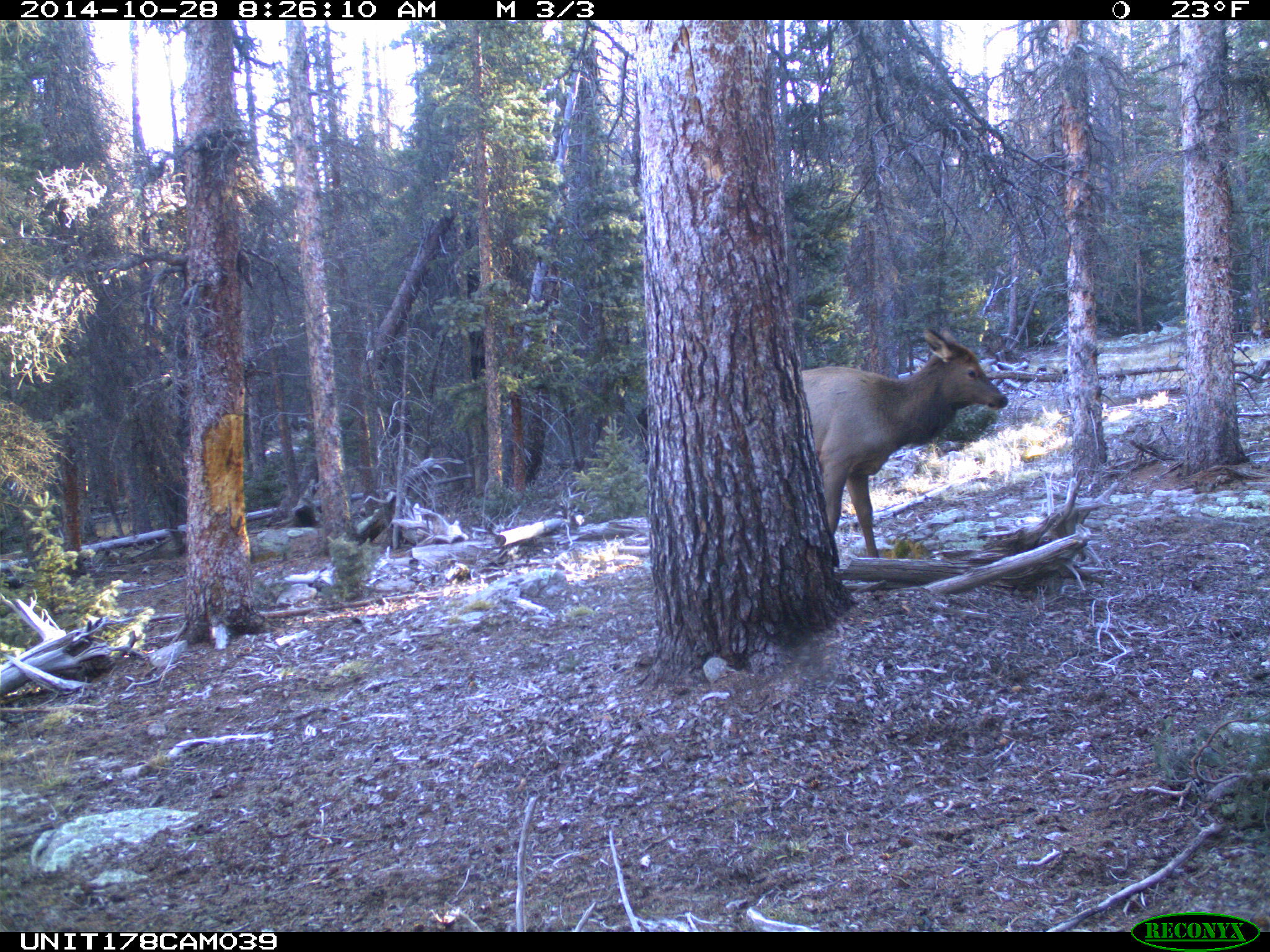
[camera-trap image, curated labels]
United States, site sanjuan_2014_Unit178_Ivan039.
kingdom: Animalia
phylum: Chordata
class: Mammalia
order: Artiodactyla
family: Cervidae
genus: Cervus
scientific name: Cervus elaphus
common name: red deer